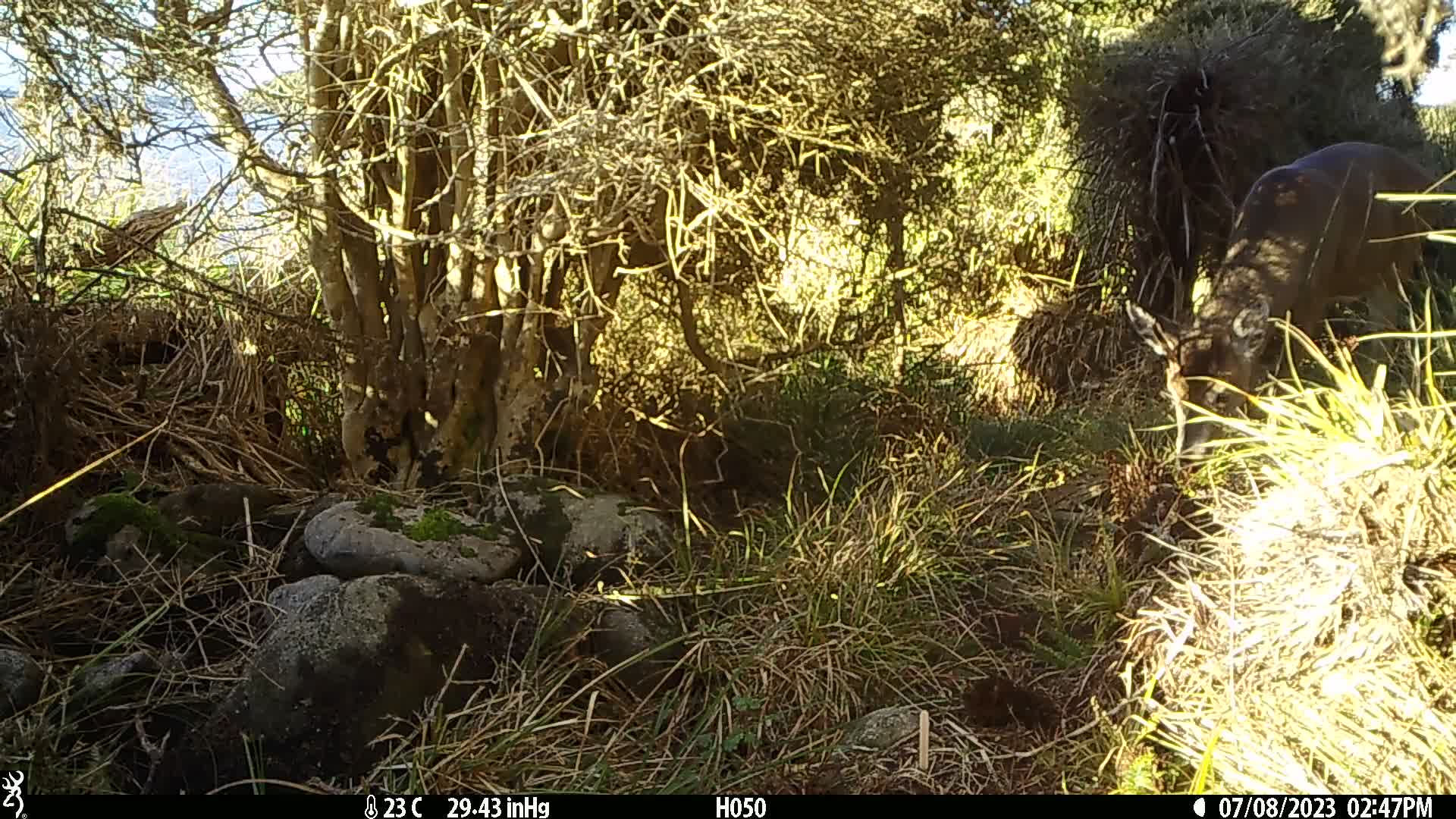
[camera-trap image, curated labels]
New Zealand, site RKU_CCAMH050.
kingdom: Animalia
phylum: Chordata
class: Mammalia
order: Artiodactyla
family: Cervidae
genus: Odocoileus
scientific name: Odocoileus virginianus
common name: white-tailed deer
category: white tailed deer